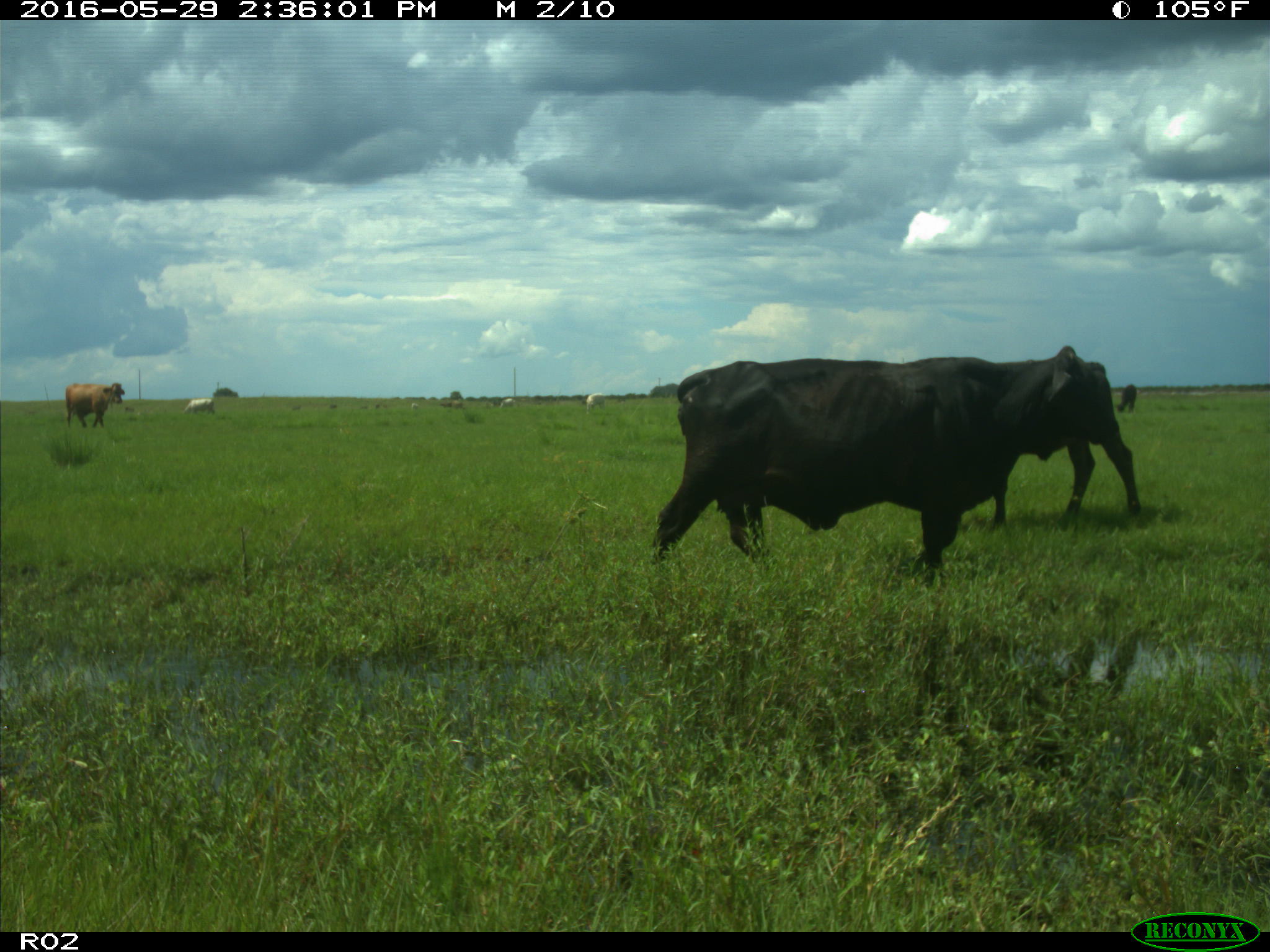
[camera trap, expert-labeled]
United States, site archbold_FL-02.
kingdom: Animalia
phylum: Chordata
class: Mammalia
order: Artiodactyla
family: Bovidae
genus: Bos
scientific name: Bos taurus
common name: domestic cow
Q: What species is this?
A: Bos taurus (domestic cow).